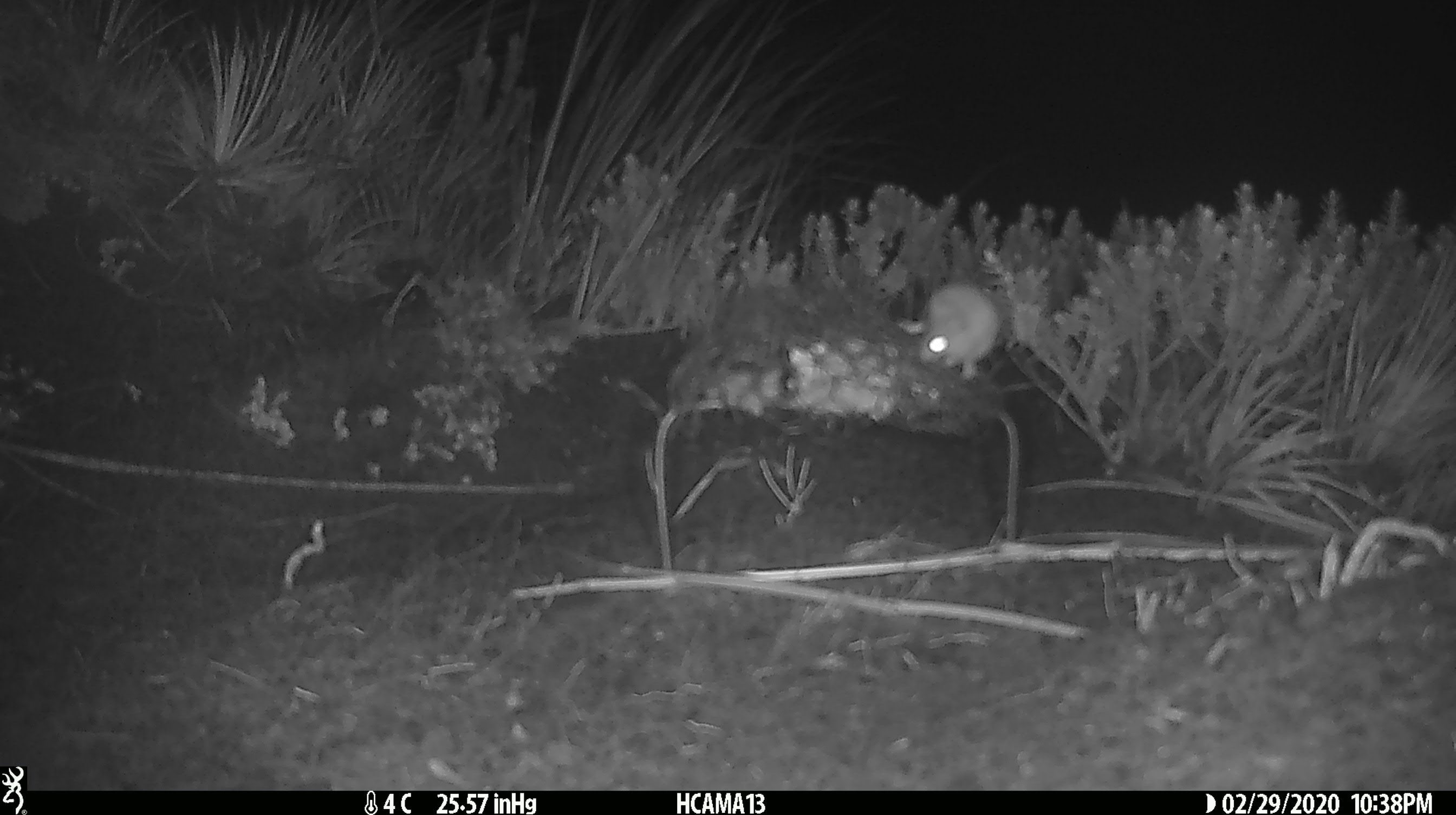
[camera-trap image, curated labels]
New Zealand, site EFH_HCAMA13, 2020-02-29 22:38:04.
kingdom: Animalia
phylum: Chordata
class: Mammalia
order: Rodentia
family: Muridae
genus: Mus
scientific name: Mus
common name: mouse